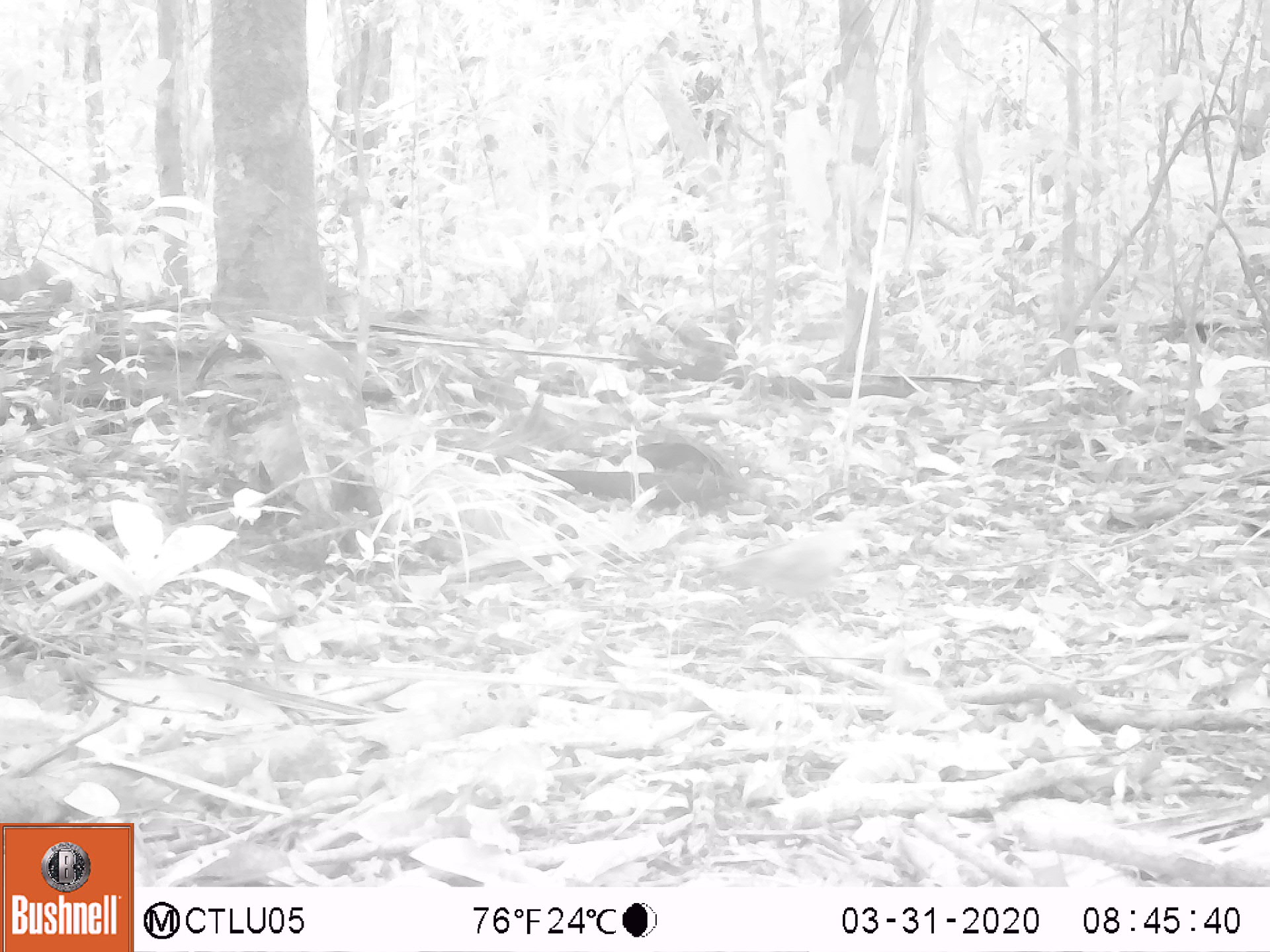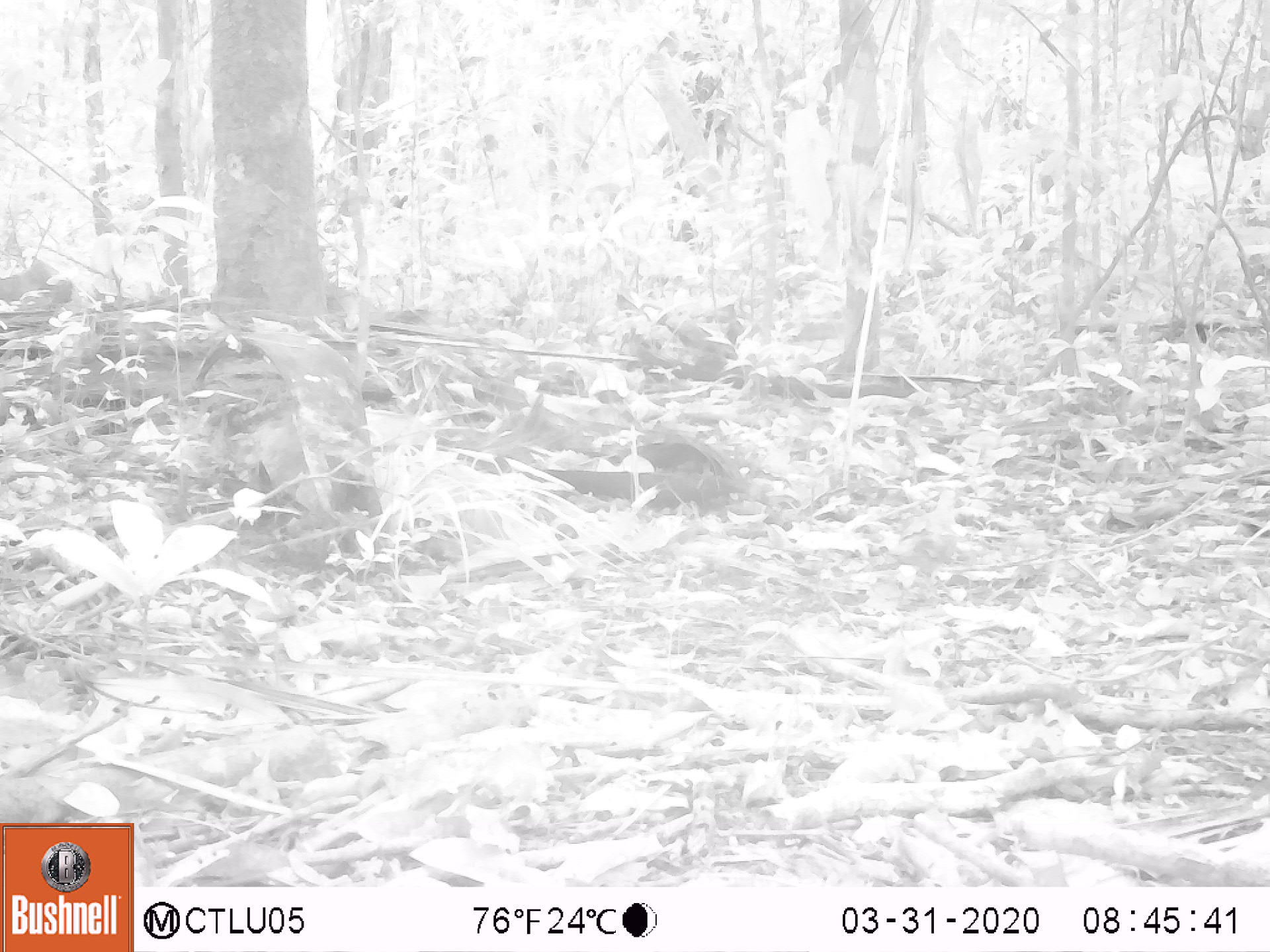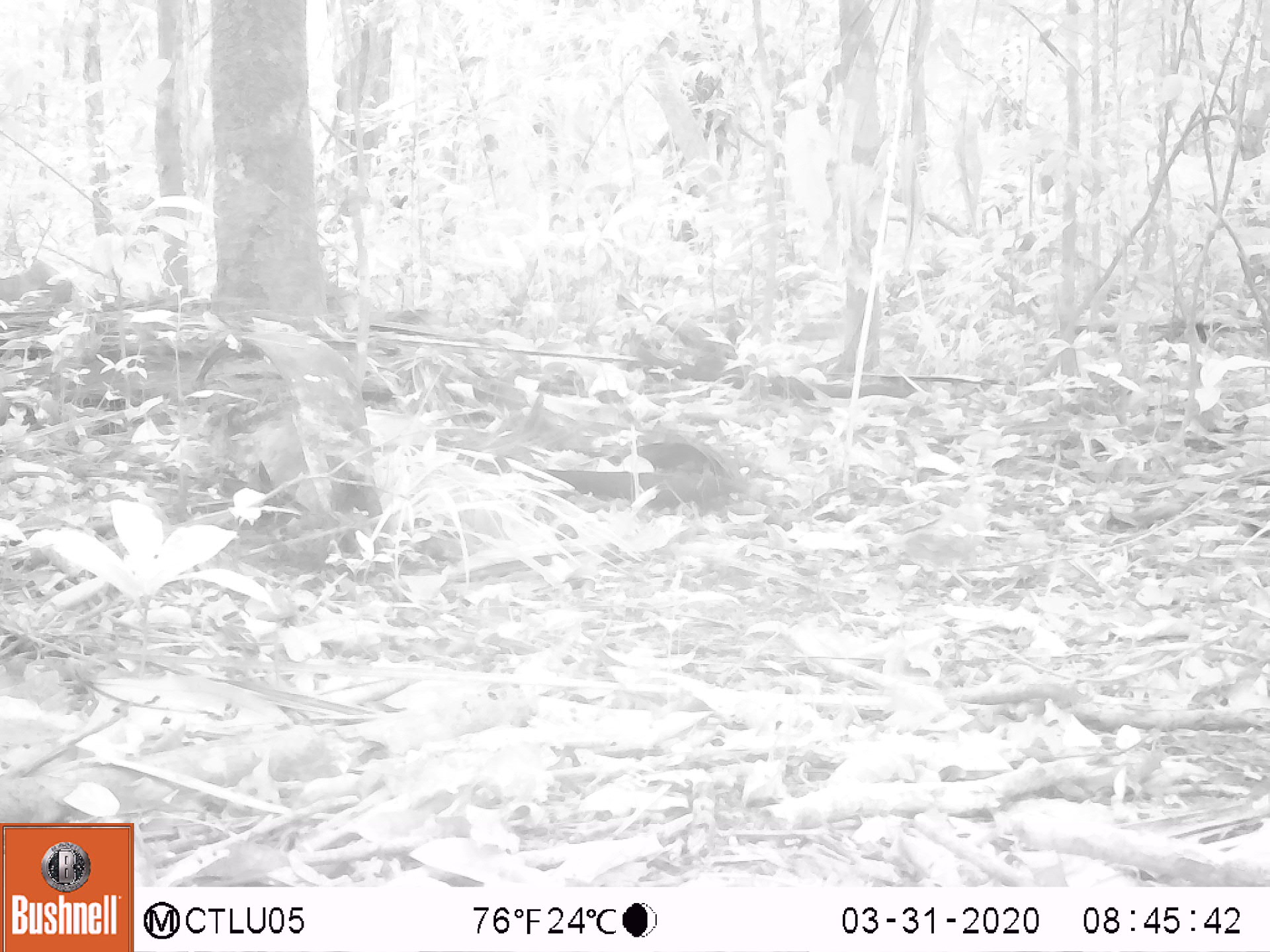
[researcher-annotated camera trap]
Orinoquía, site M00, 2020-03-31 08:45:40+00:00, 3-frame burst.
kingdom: Animalia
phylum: Chordata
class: Aves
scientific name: Aves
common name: bird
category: unknown bird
Unknown bird (bird) (Aves).